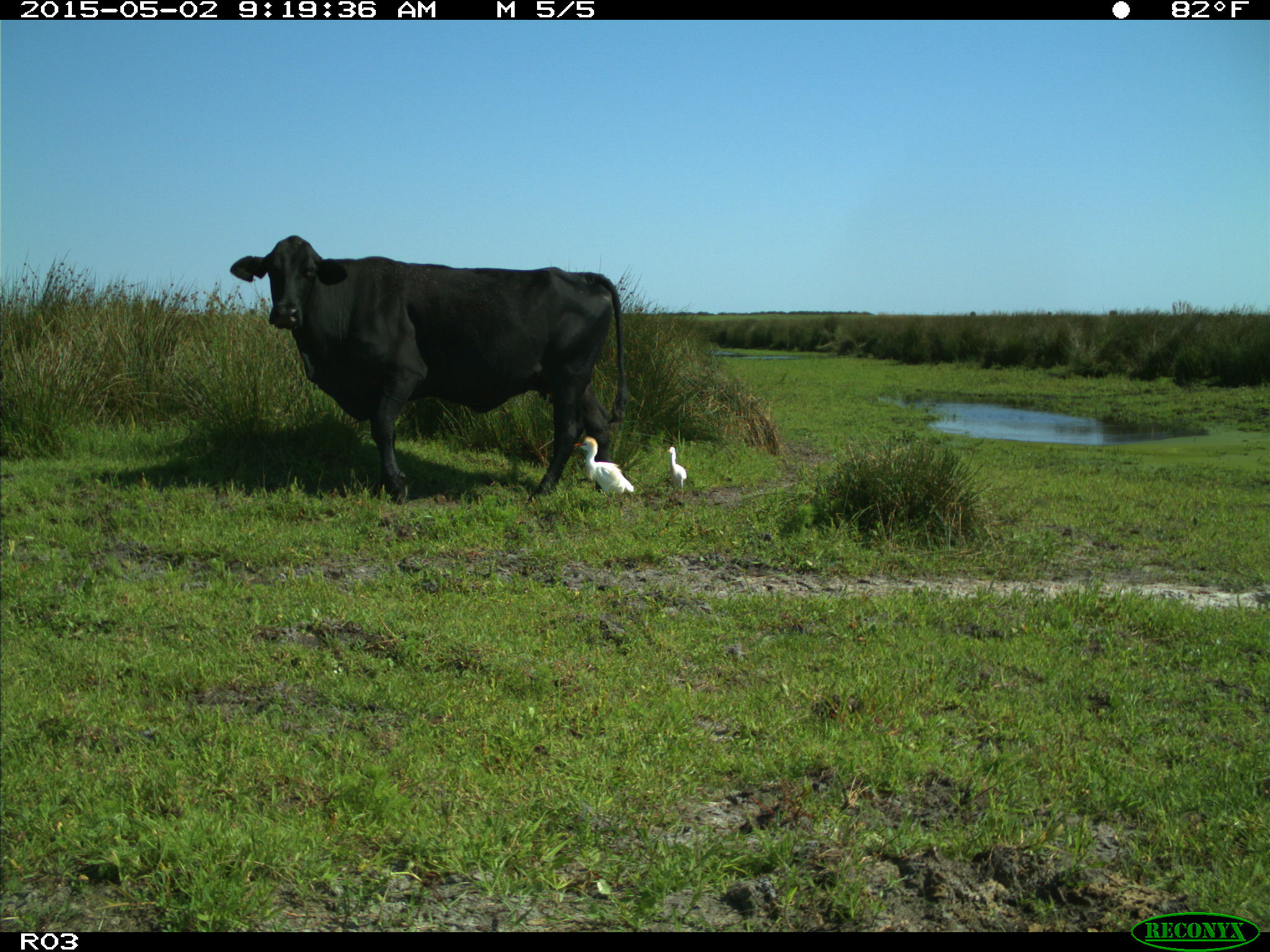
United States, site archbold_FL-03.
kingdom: Animalia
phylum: Chordata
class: Mammalia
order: Artiodactyla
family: Bovidae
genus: Bos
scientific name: Bos taurus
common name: domestic cow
Bos taurus (domestic cow).